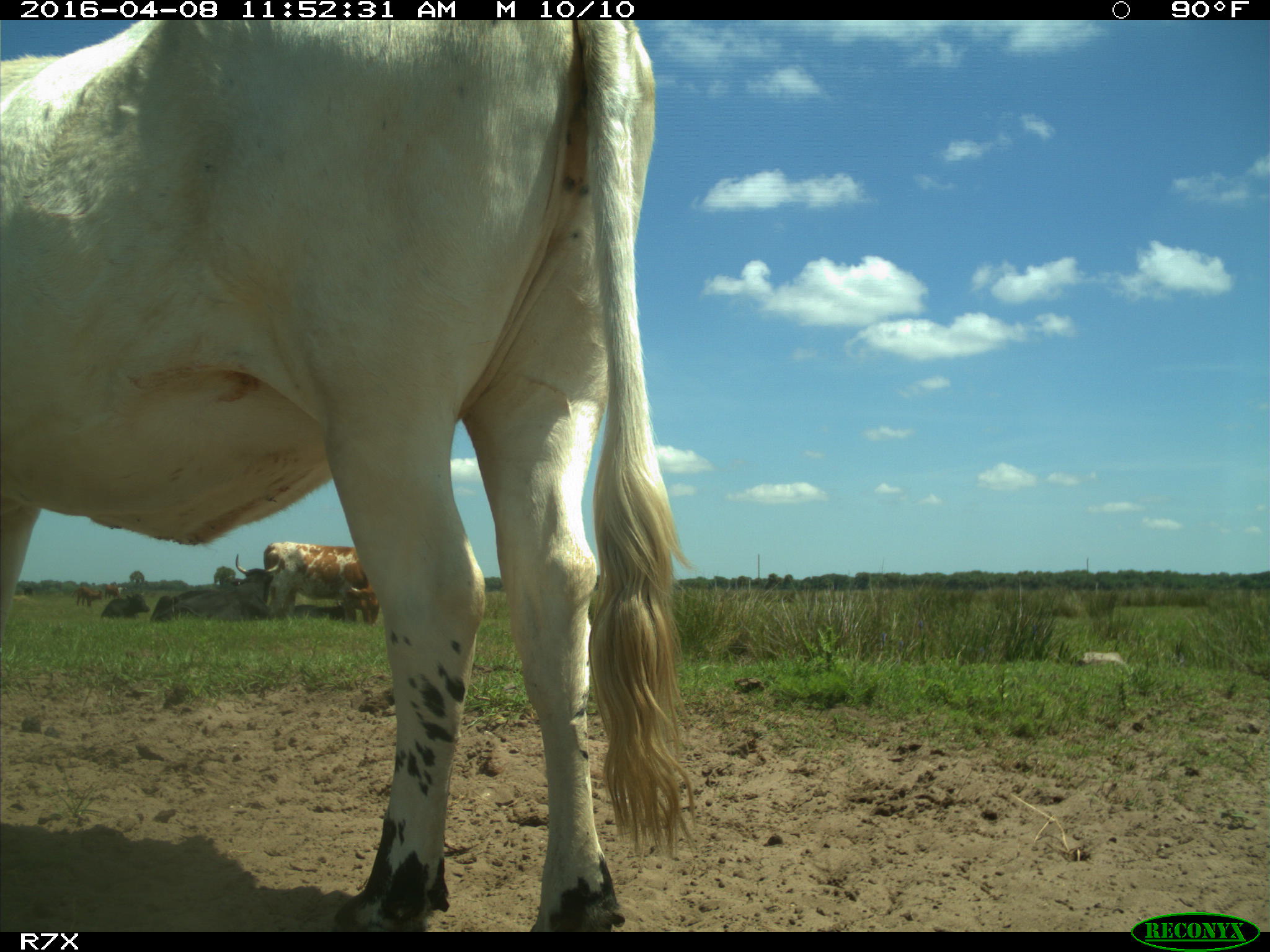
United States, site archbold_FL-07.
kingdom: Animalia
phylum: Chordata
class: Mammalia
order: Artiodactyla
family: Bovidae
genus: Bos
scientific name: Bos taurus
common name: domestic cow